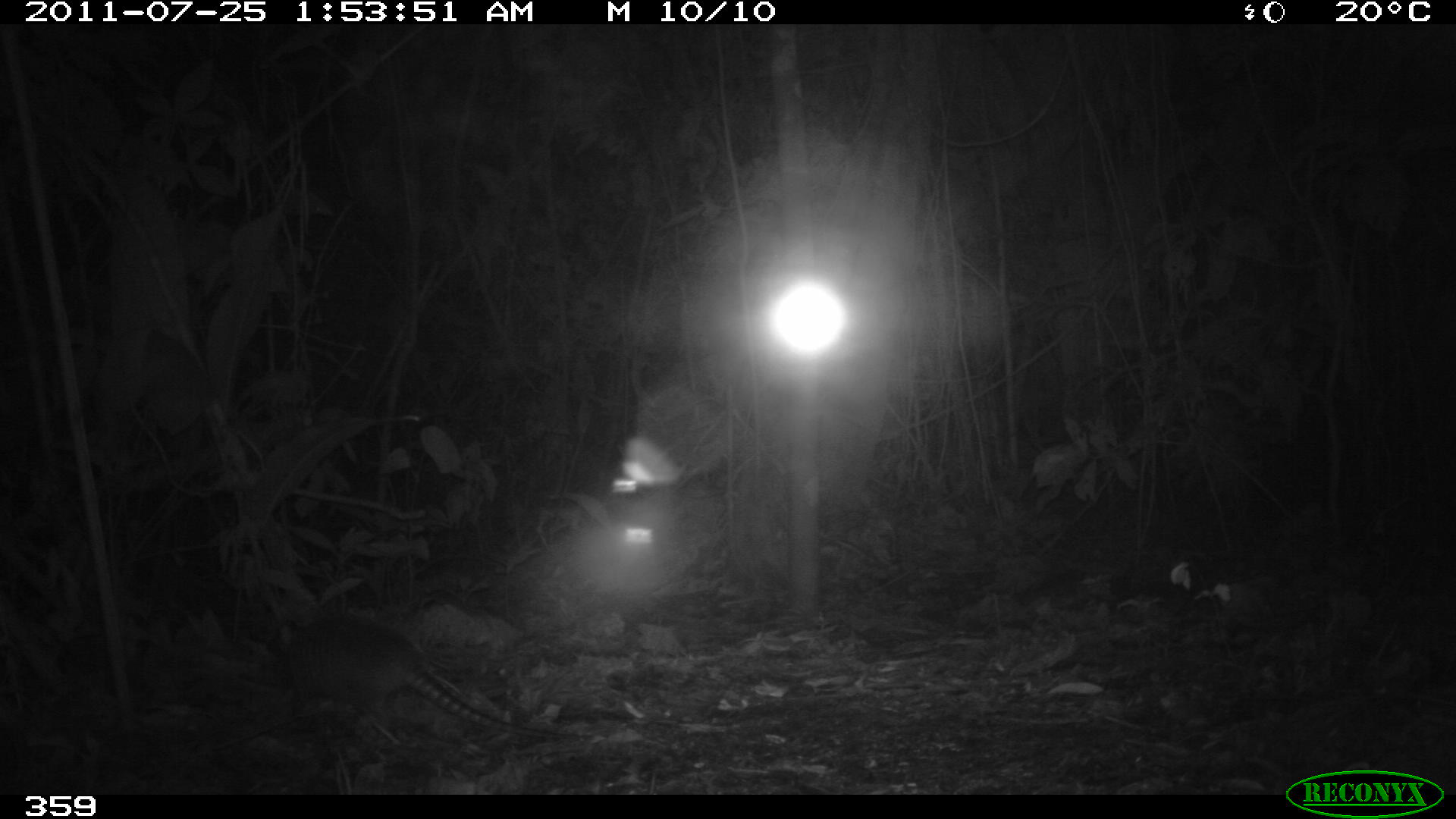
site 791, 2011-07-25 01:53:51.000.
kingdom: Animalia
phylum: Chordata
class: Mammalia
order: Cingulata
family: Dasypodidae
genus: Dasypus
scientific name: Dasypus novemcinctus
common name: nine-banded armadillo